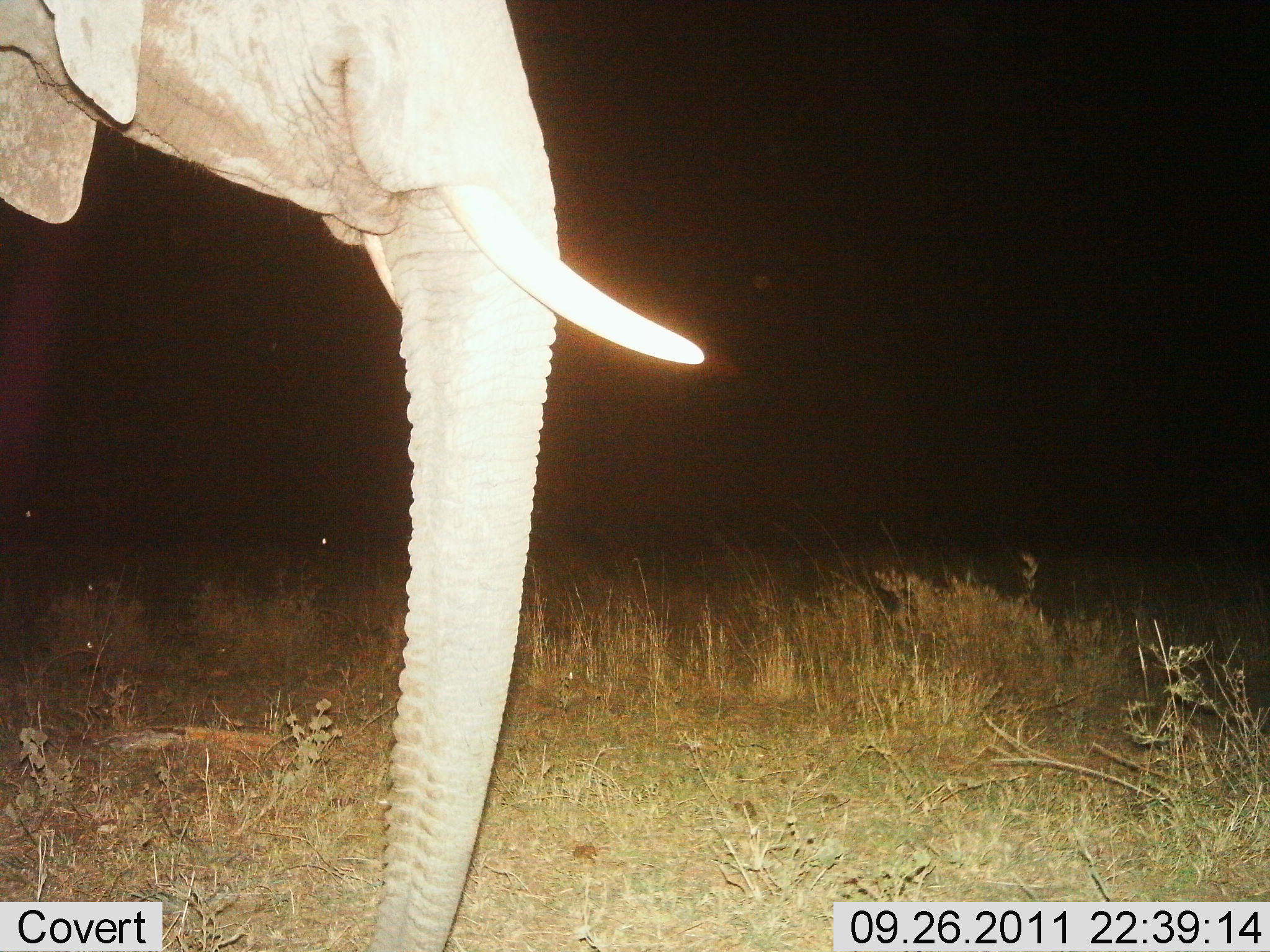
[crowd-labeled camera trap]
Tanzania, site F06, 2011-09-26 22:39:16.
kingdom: Animalia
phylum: Chordata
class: Mammalia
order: Proboscidea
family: Elephantidae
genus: Loxodonta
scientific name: Loxodonta africana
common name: african bush elephant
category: elephant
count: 1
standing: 100%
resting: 0%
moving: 8%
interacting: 0%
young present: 0%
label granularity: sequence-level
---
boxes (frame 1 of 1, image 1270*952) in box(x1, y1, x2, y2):
animal: box(0, 1, 706, 951)